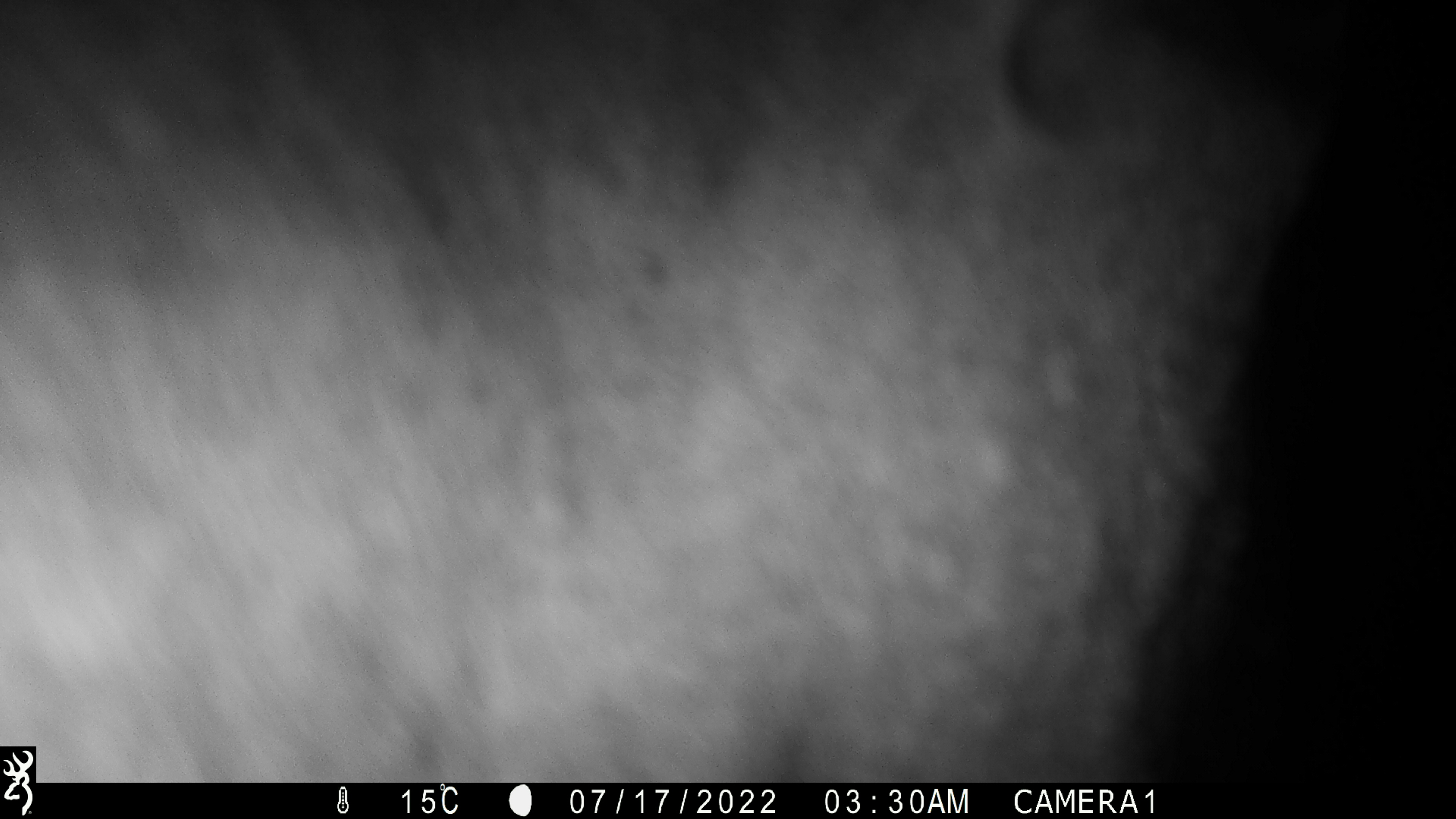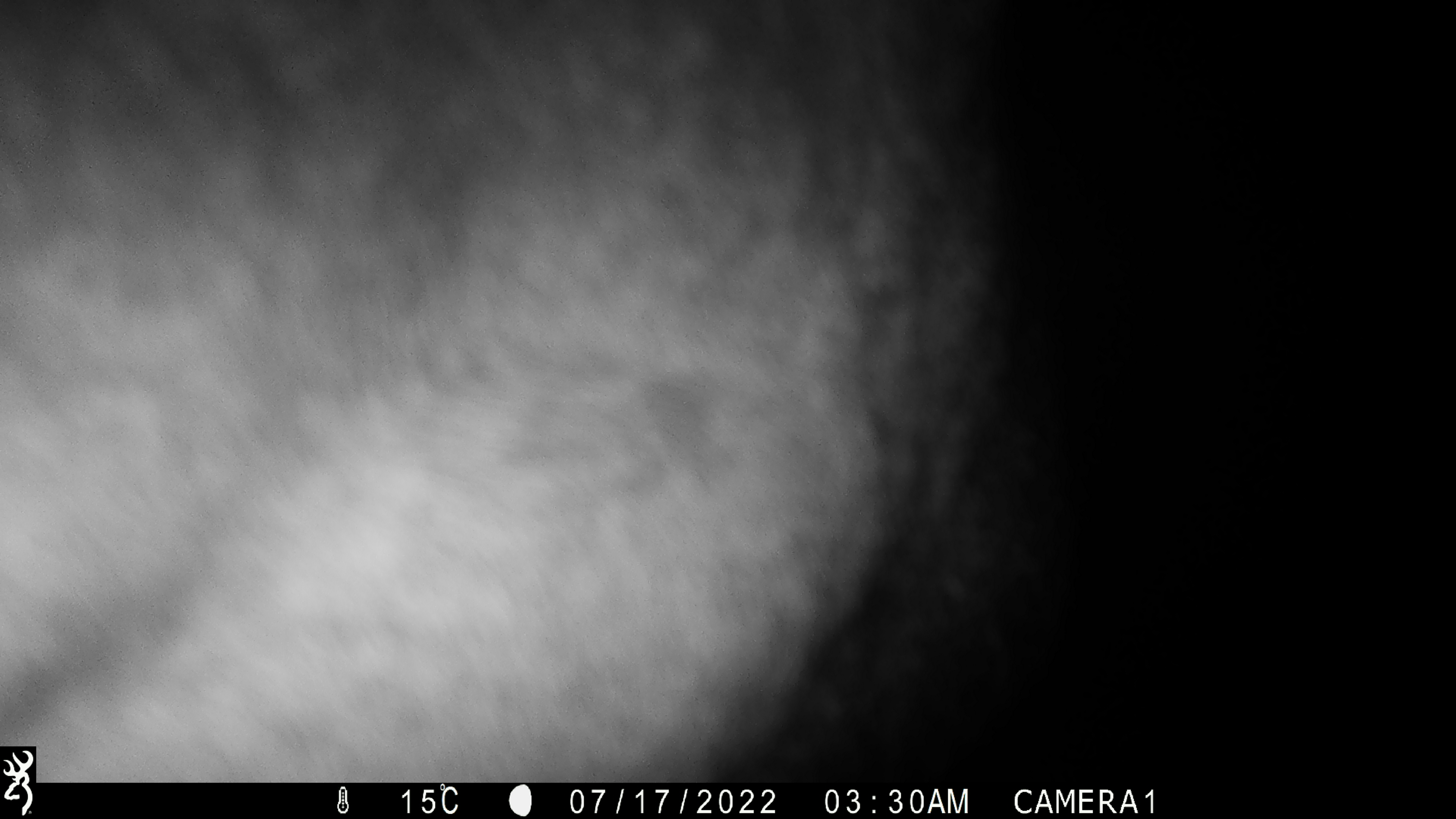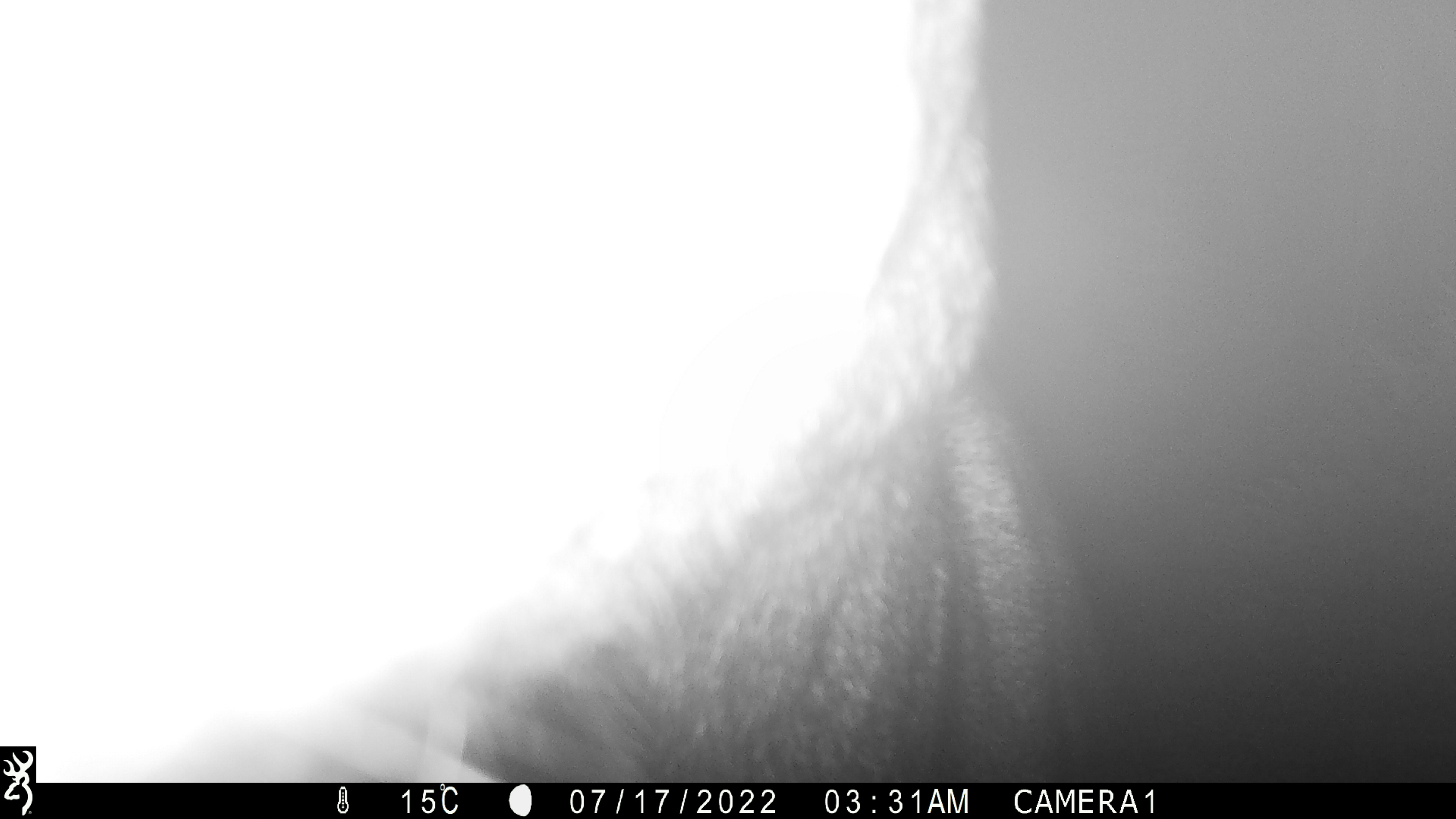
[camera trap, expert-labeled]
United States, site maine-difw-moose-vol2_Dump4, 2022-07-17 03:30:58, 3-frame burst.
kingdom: Animalia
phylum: Chordata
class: Mammalia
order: Artiodactyla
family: Cervidae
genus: Alces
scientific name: Alces alces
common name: moose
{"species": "moose (Alces alces)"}